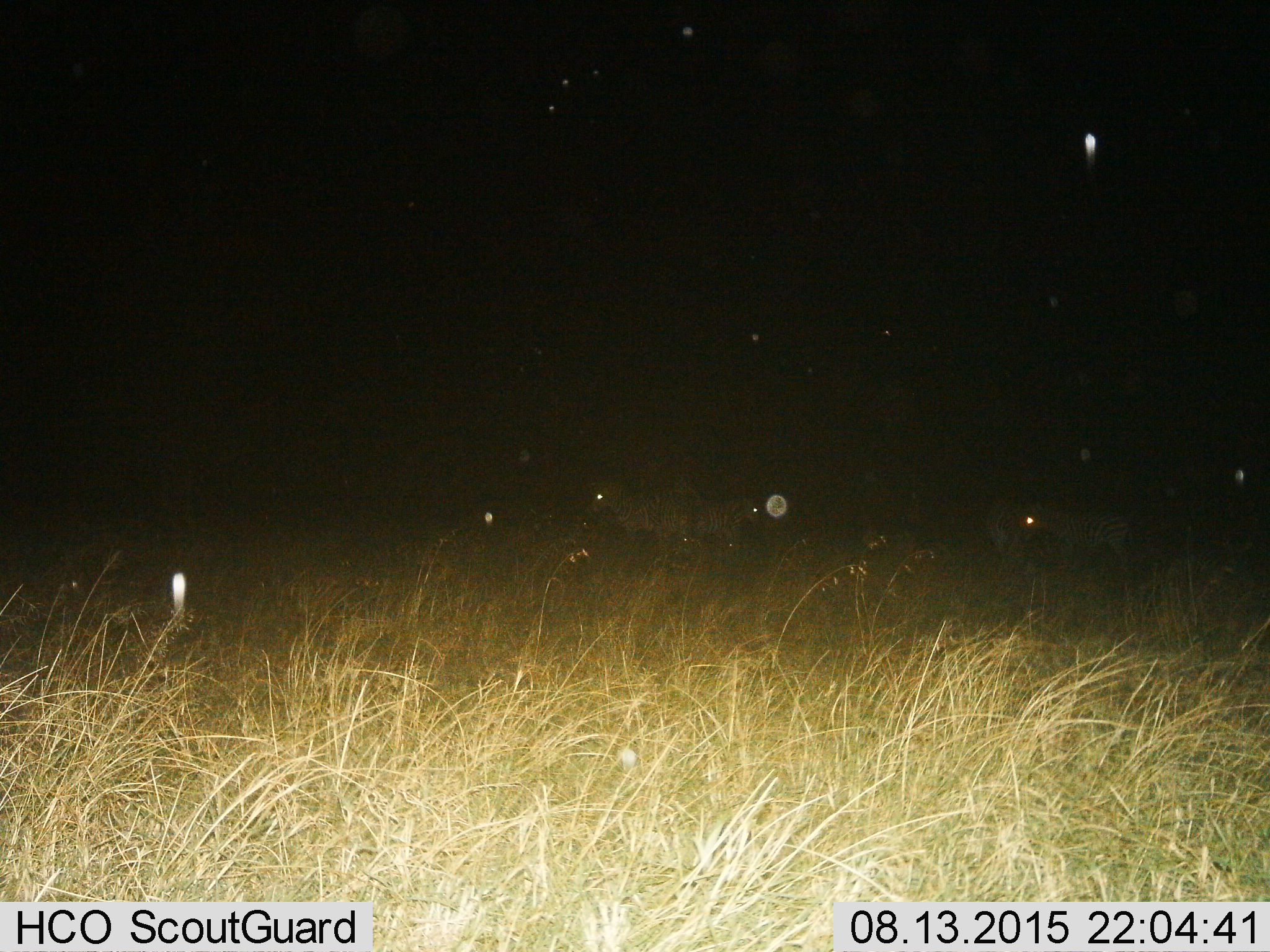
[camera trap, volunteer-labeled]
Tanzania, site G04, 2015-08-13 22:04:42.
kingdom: Animalia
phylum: Chordata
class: Mammalia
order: Perissodactyla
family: Equidae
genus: Equus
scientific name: Equus quagga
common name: plains zebra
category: zebra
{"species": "zebra (plains zebra) (Equus quagga)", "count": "4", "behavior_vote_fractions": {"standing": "82%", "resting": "9%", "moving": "27%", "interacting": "0%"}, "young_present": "0%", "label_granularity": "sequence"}